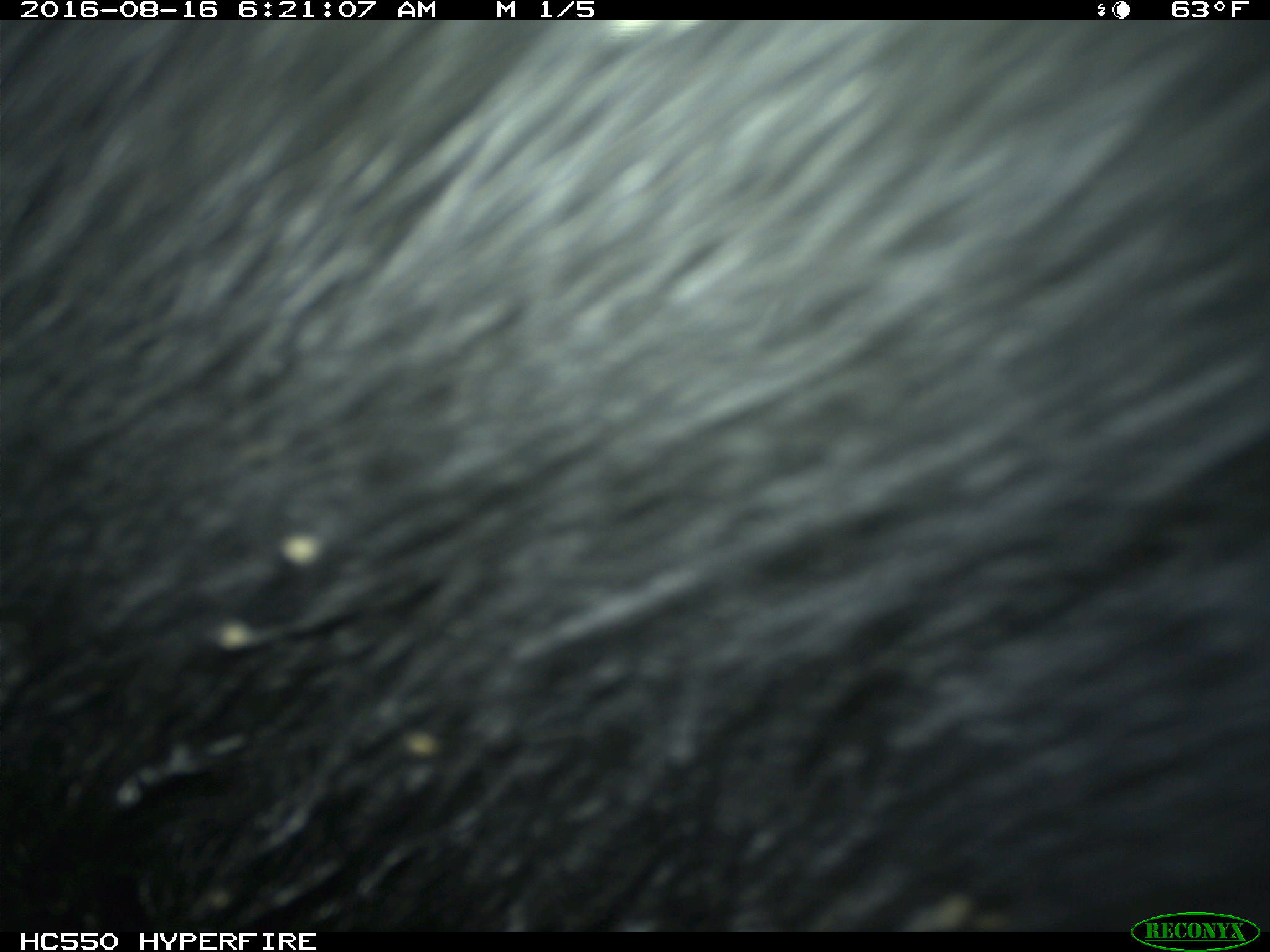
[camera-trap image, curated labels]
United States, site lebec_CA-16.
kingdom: Animalia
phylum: Chordata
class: Mammalia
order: Carnivora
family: Ursidae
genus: Ursus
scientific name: Ursus americanus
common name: american black bear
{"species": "Ursus americanus (american black bear)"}